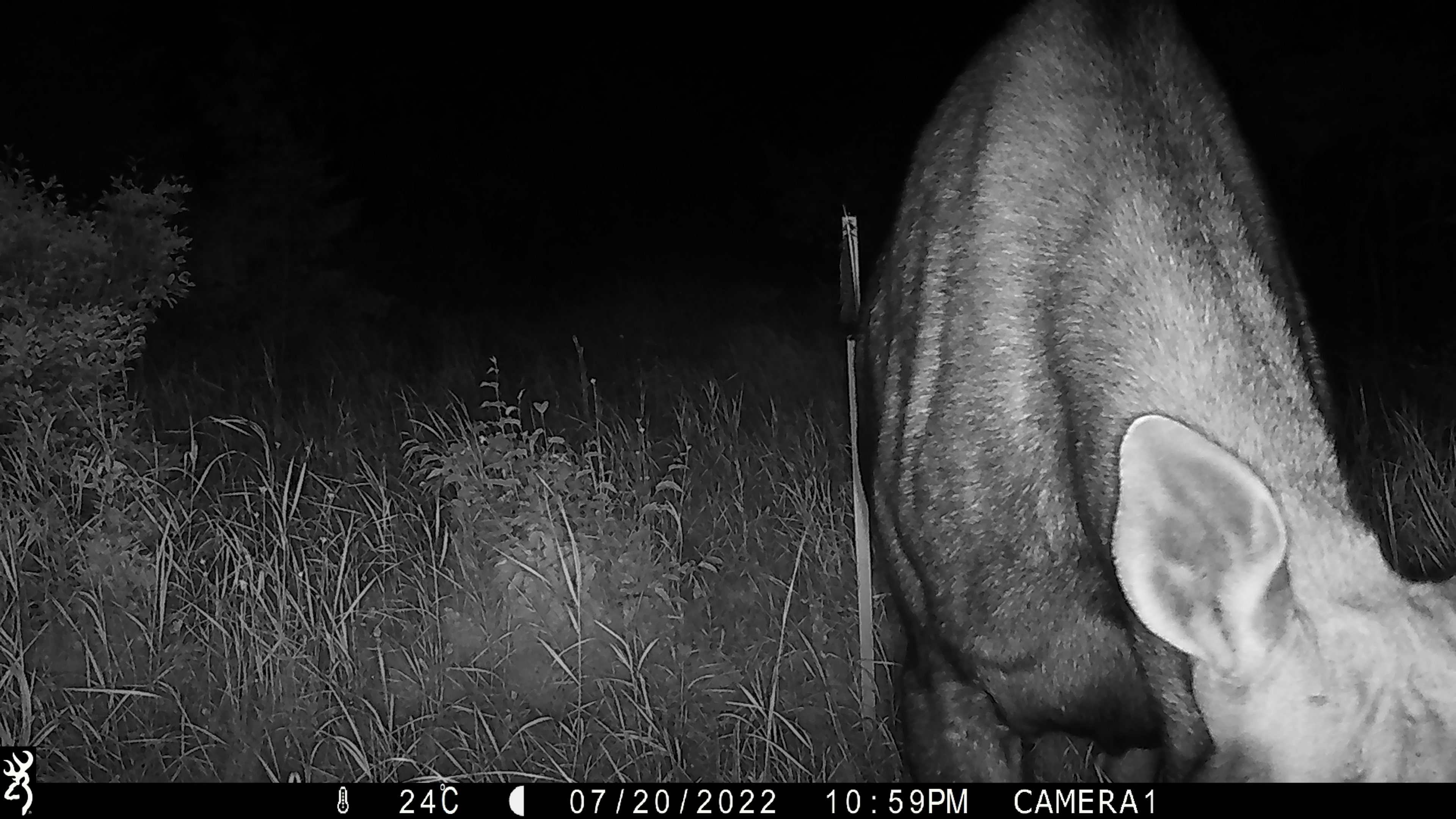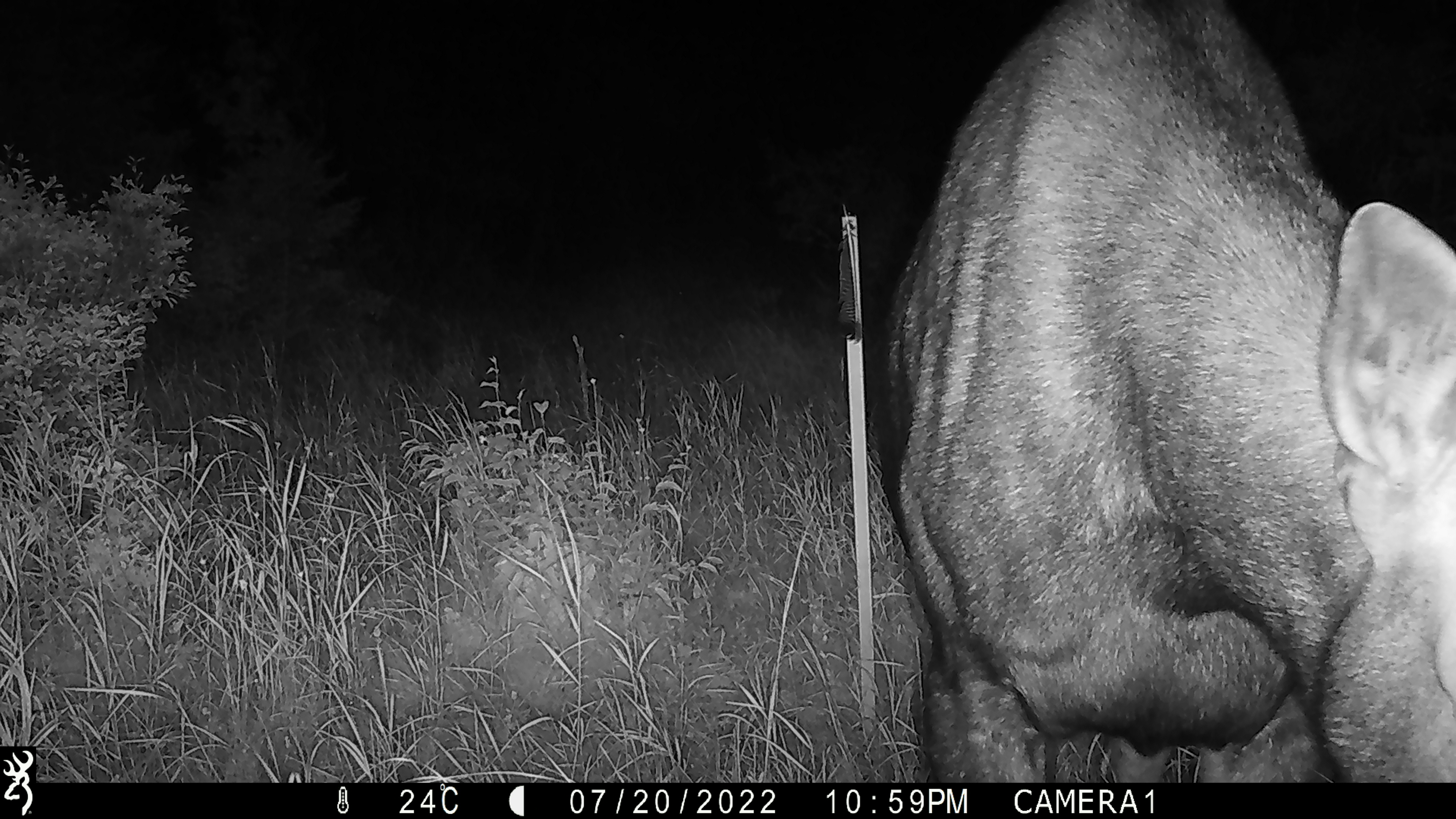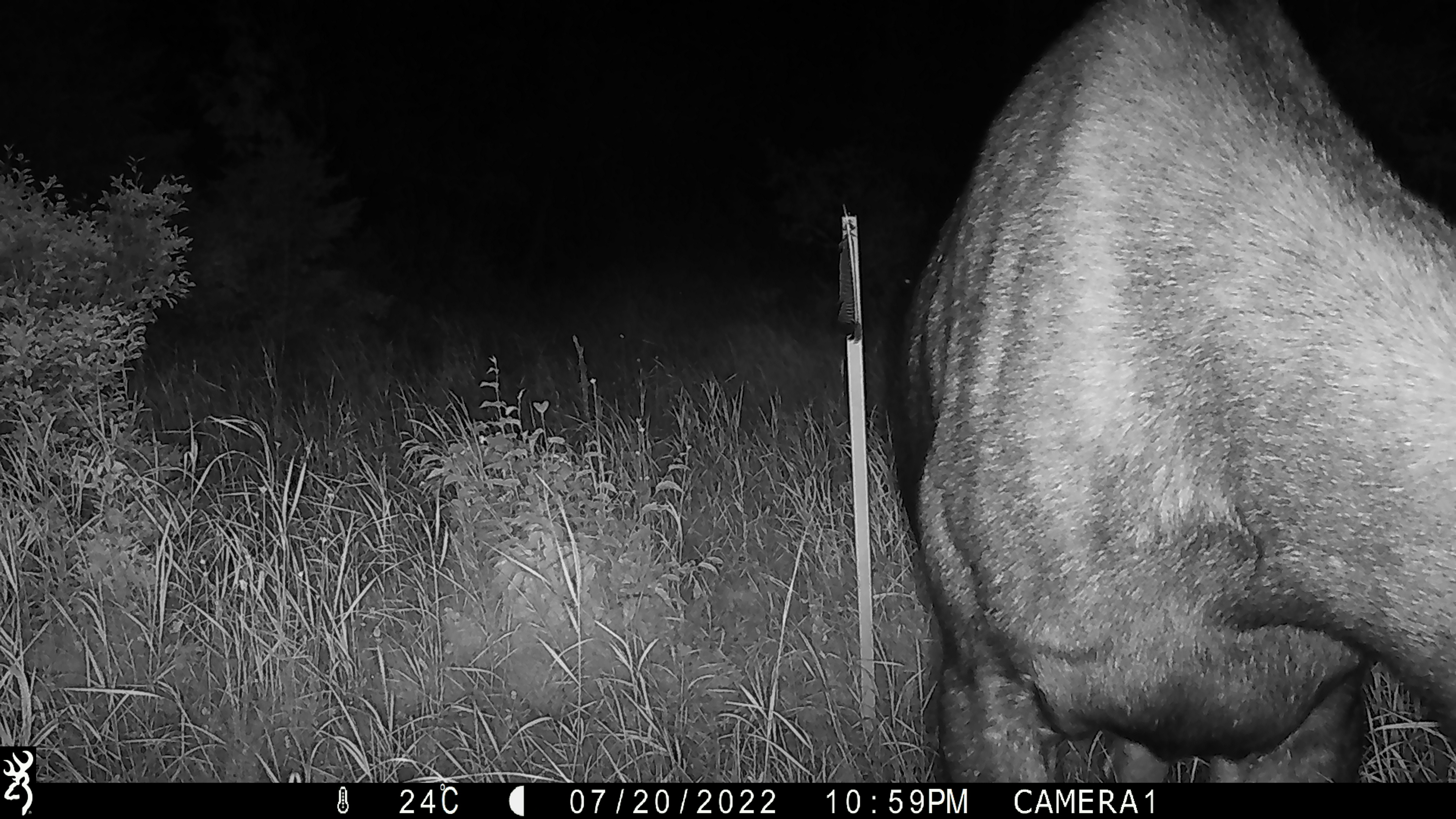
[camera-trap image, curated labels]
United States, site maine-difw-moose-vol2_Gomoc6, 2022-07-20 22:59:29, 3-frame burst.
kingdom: Animalia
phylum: Chordata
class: Mammalia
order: Artiodactyla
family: Cervidae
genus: Alces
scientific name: Alces alces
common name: moose